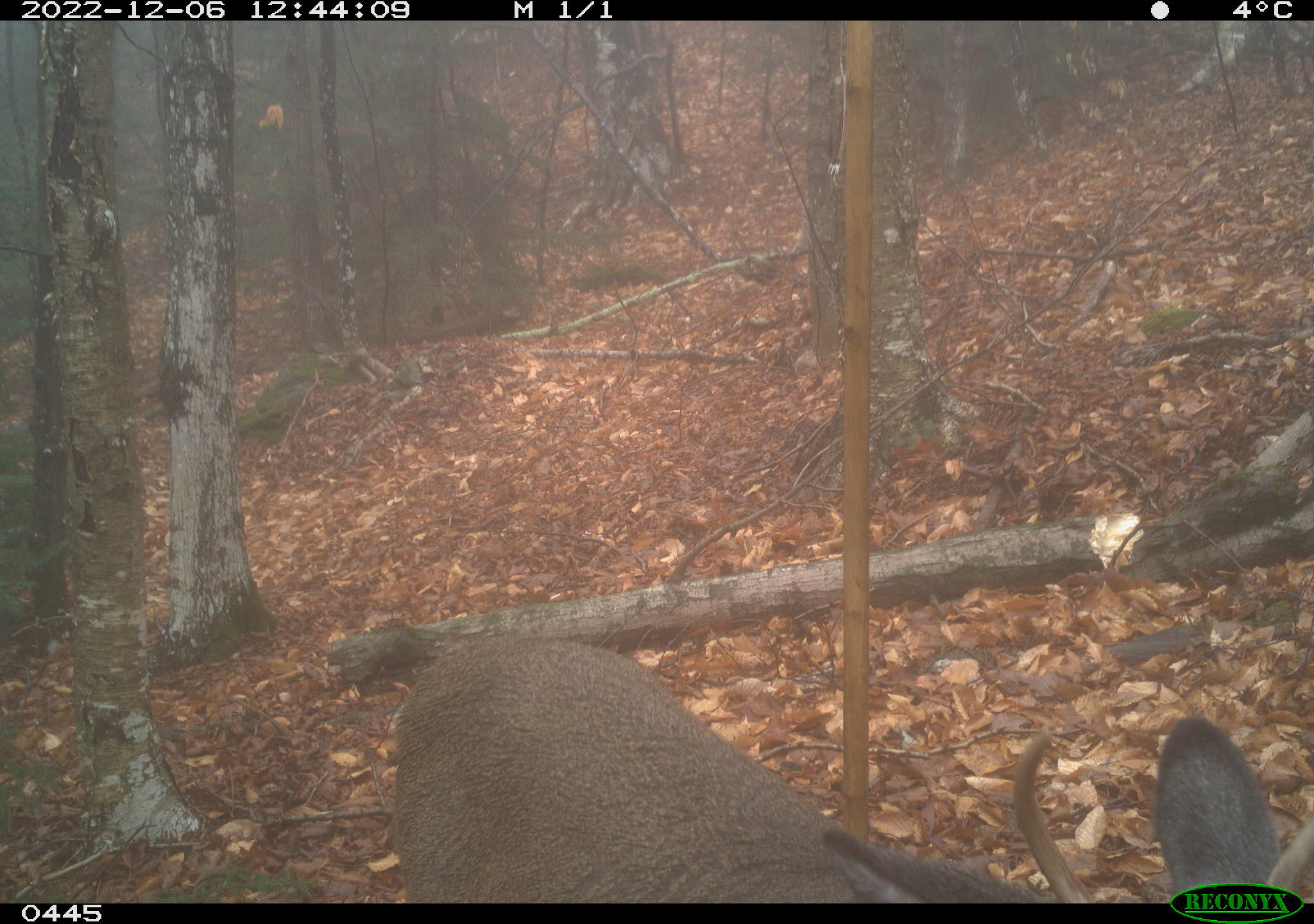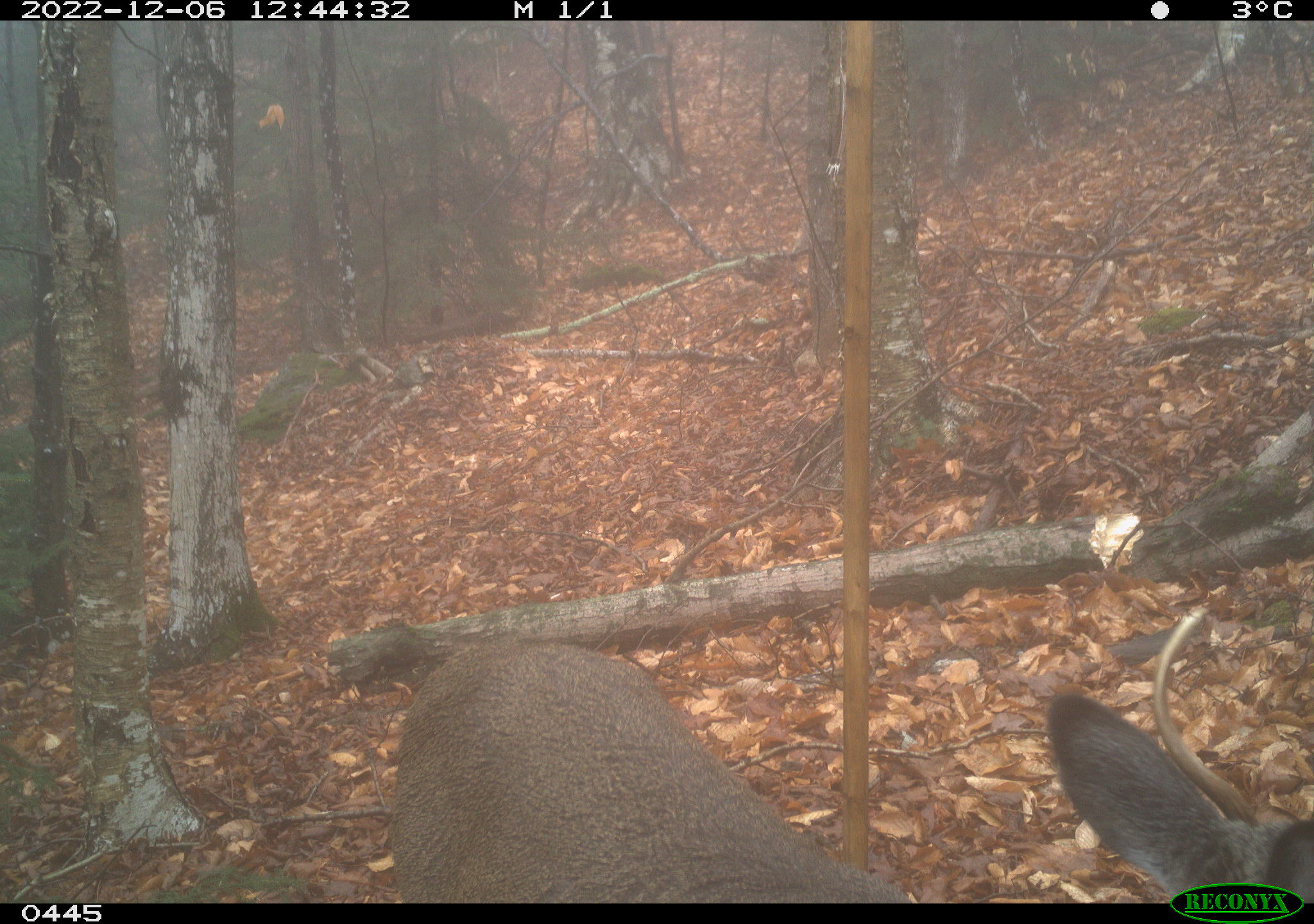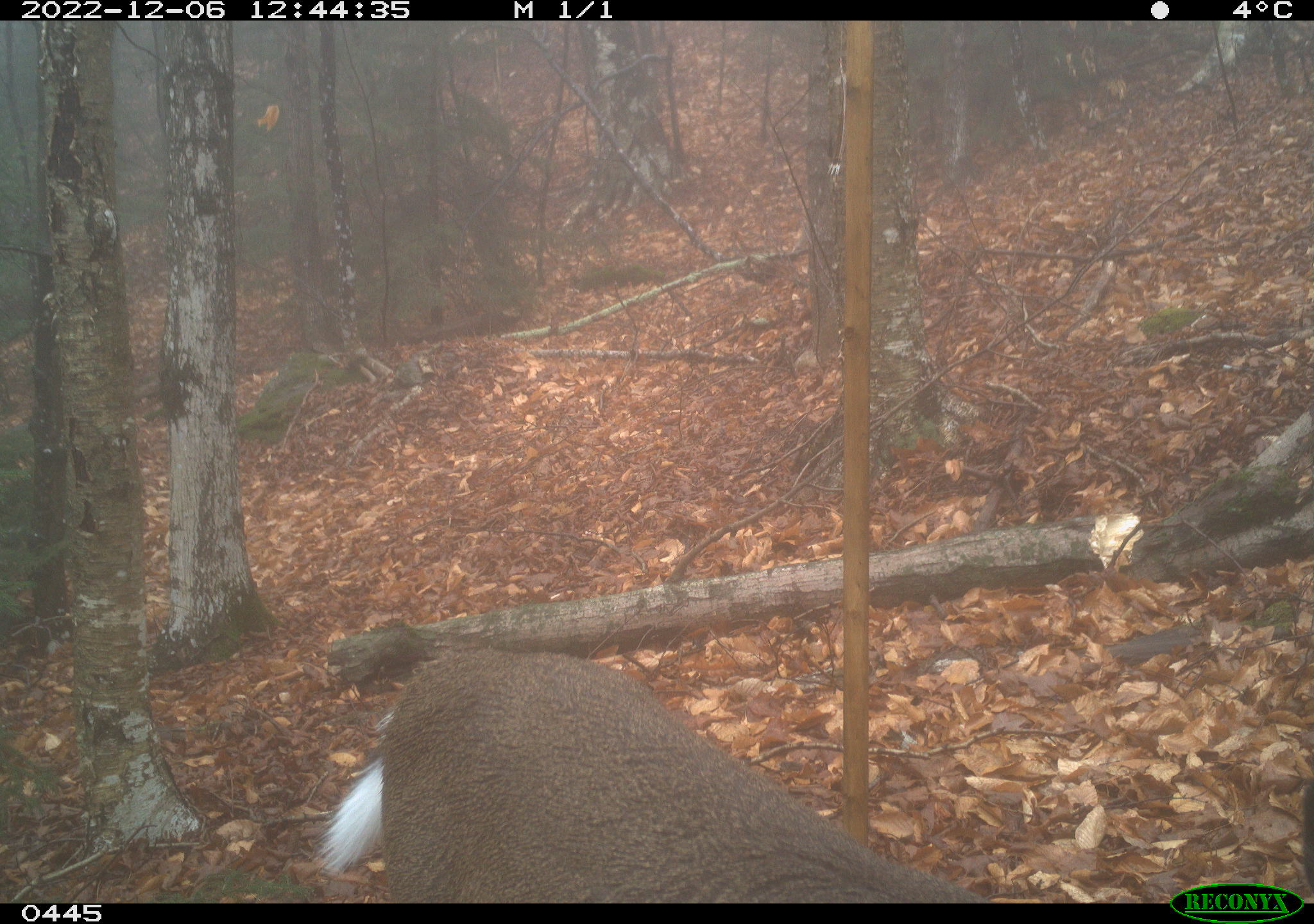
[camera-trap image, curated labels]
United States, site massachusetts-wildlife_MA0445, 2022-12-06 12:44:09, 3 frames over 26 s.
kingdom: Animalia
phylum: Chordata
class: Mammalia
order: Artiodactyla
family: Cervidae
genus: Odocoileus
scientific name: Odocoileus virginianus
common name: white-tailed deer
White-tailed deer (Odocoileus virginianus).